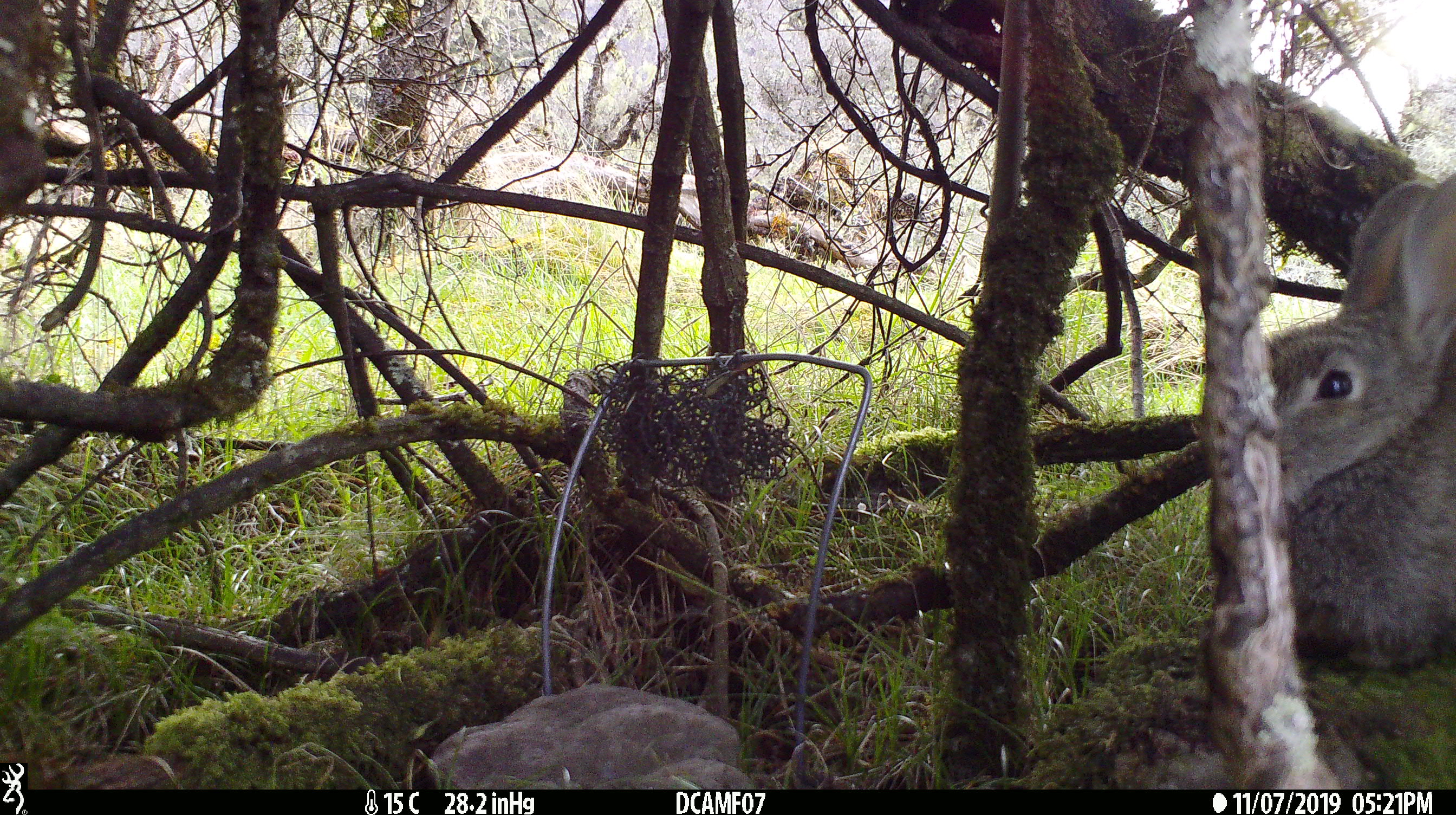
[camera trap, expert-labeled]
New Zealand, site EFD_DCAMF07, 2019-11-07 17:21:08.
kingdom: Animalia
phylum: Chordata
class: Mammalia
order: Lagomorpha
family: Leporidae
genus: Oryctolagus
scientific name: Oryctolagus cuniculus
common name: european rabbit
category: rabbit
Rabbit (european rabbit) (Oryctolagus cuniculus).